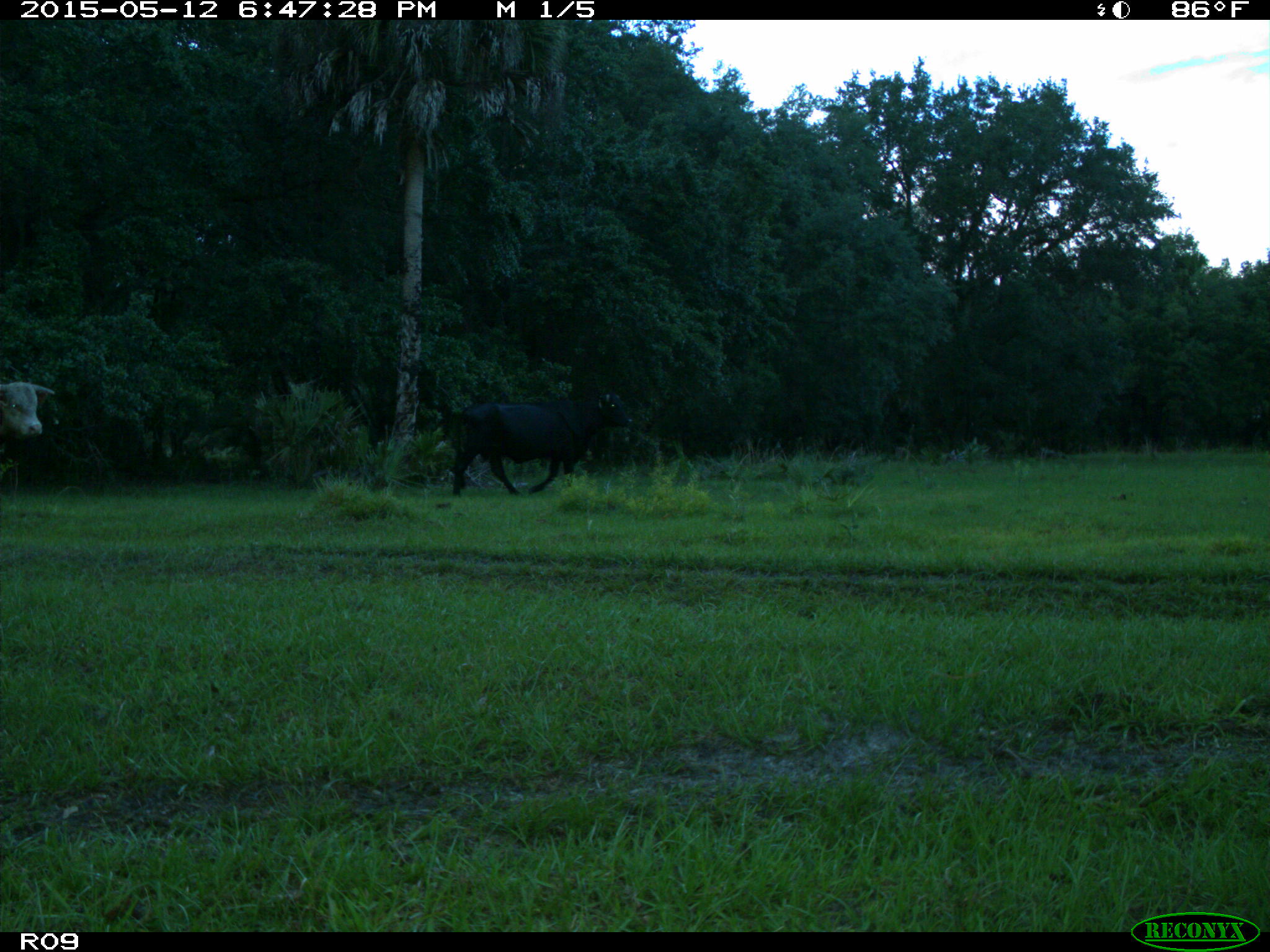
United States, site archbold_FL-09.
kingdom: Animalia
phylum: Chordata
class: Mammalia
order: Artiodactyla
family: Bovidae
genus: Bos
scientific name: Bos taurus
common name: domestic cow